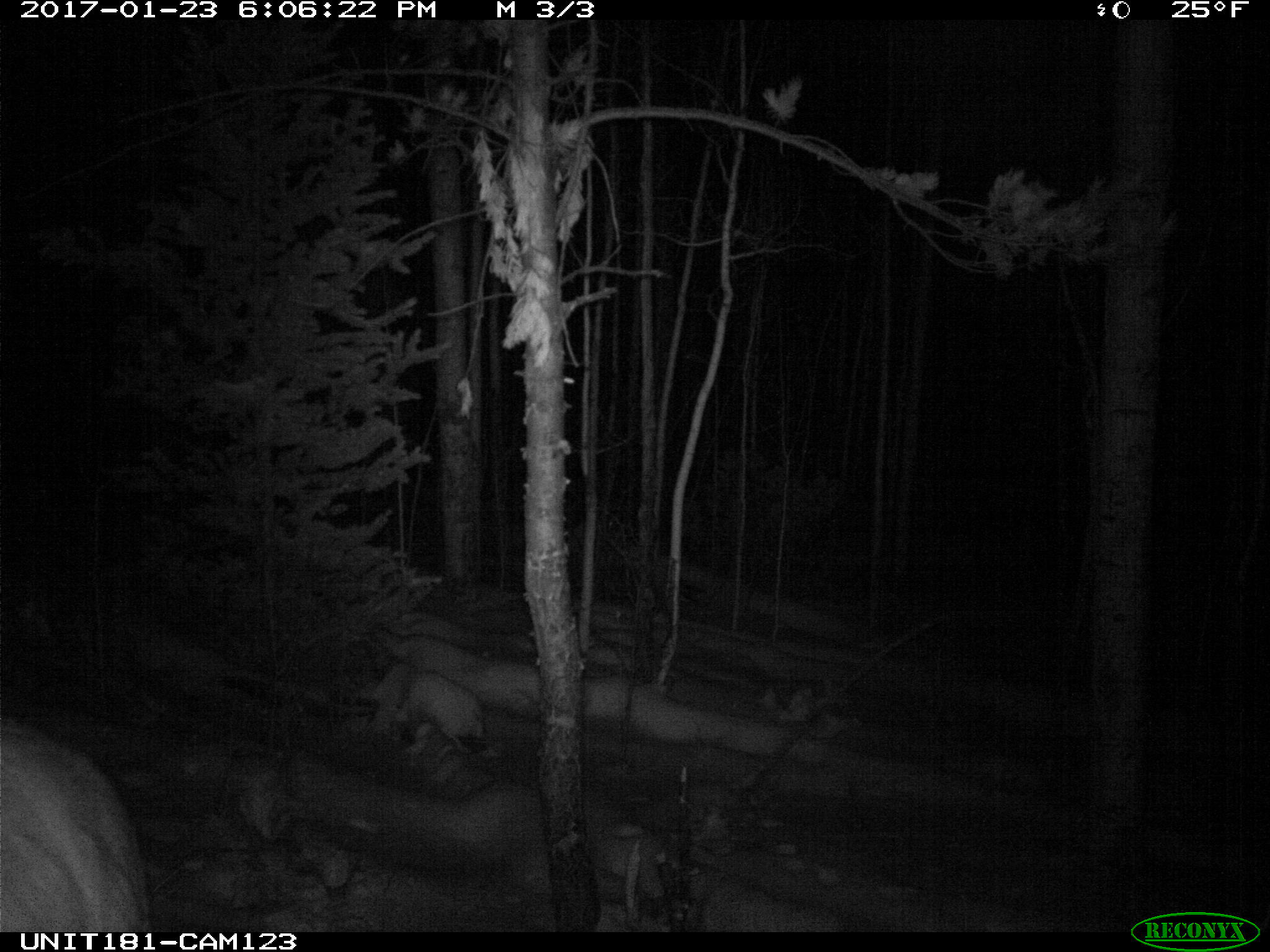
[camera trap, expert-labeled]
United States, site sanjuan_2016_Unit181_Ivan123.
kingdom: Animalia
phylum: Chordata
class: Mammalia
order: Artiodactyla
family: Cervidae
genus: Cervus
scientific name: Cervus elaphus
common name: red deer